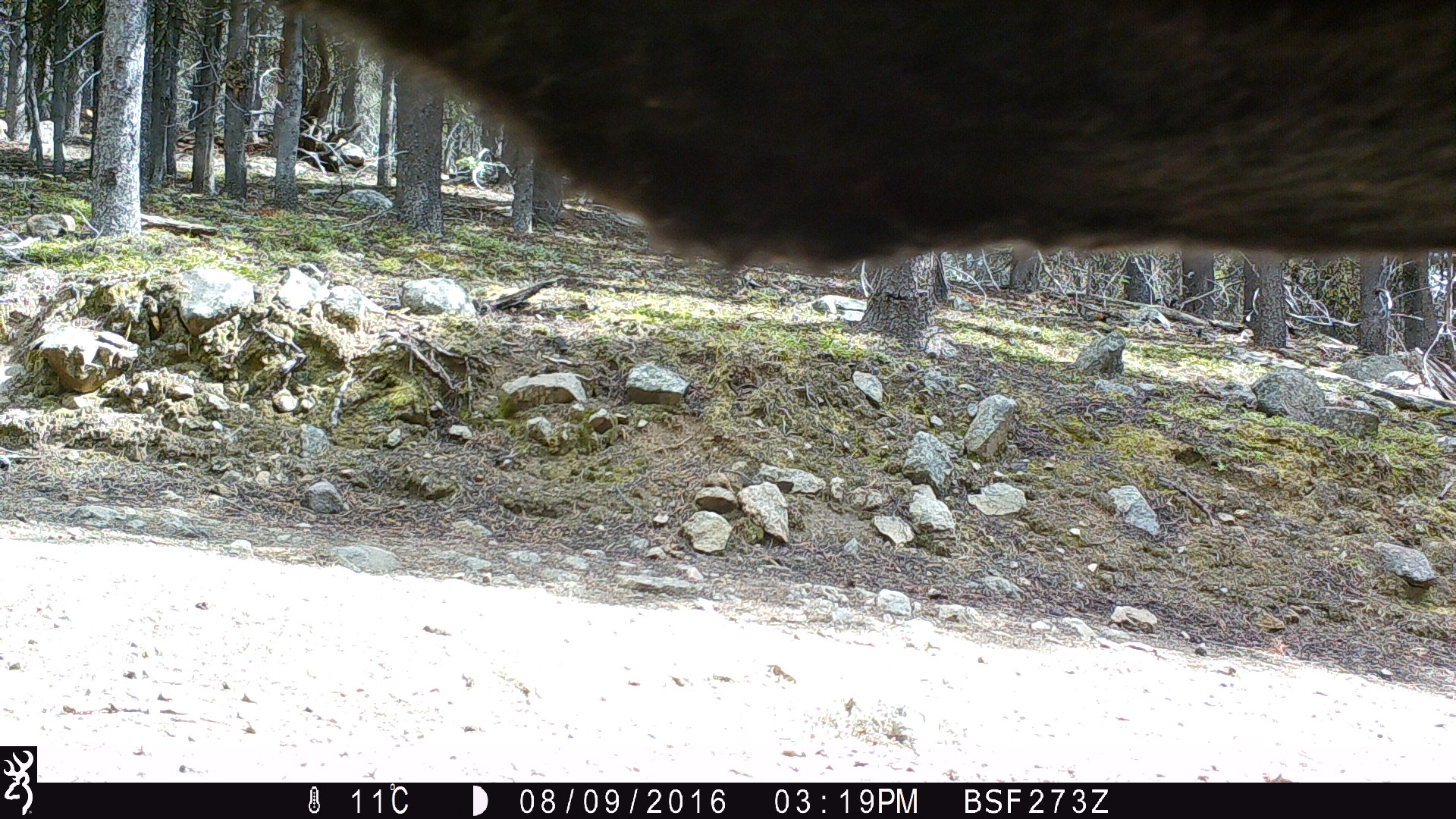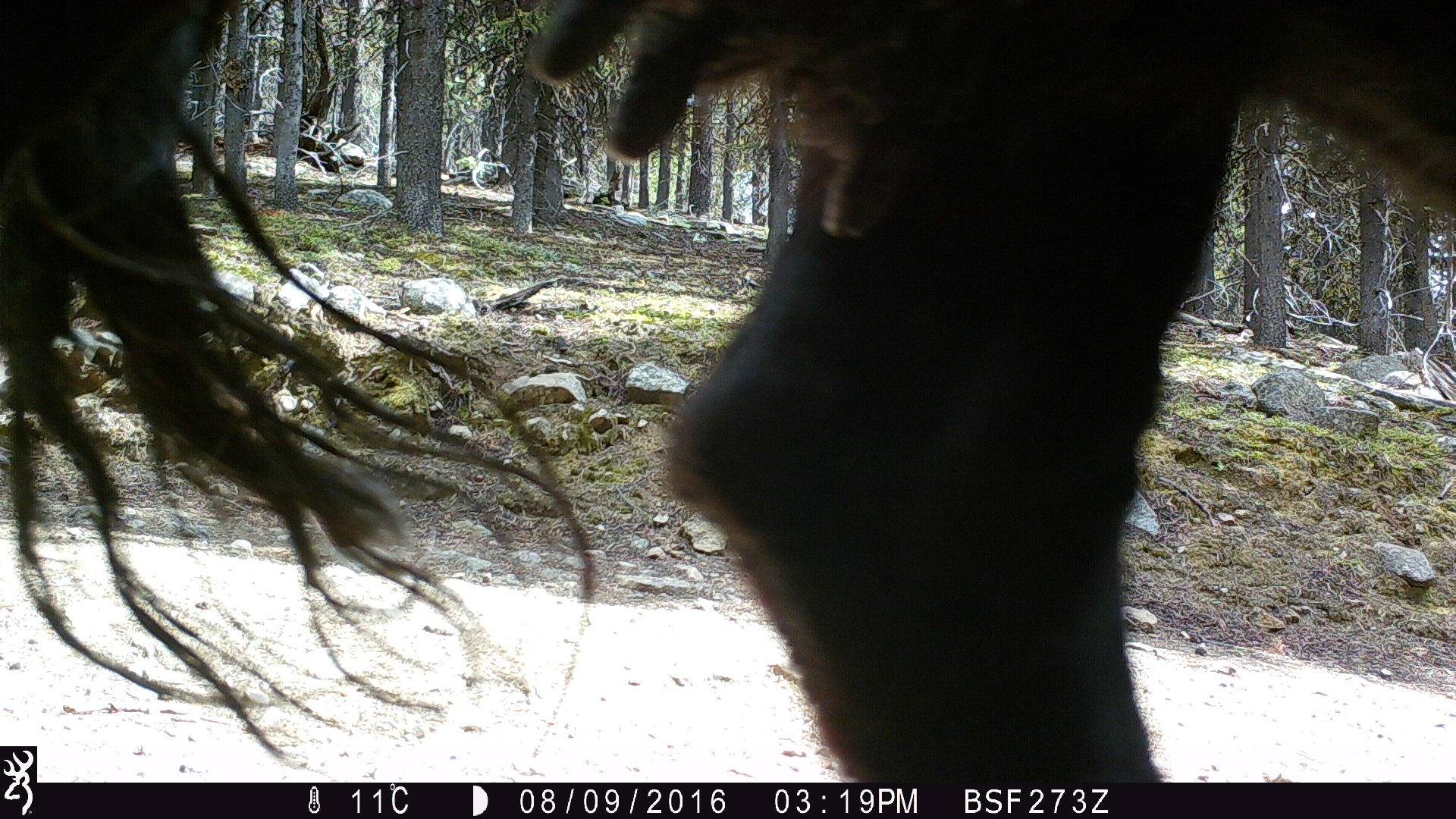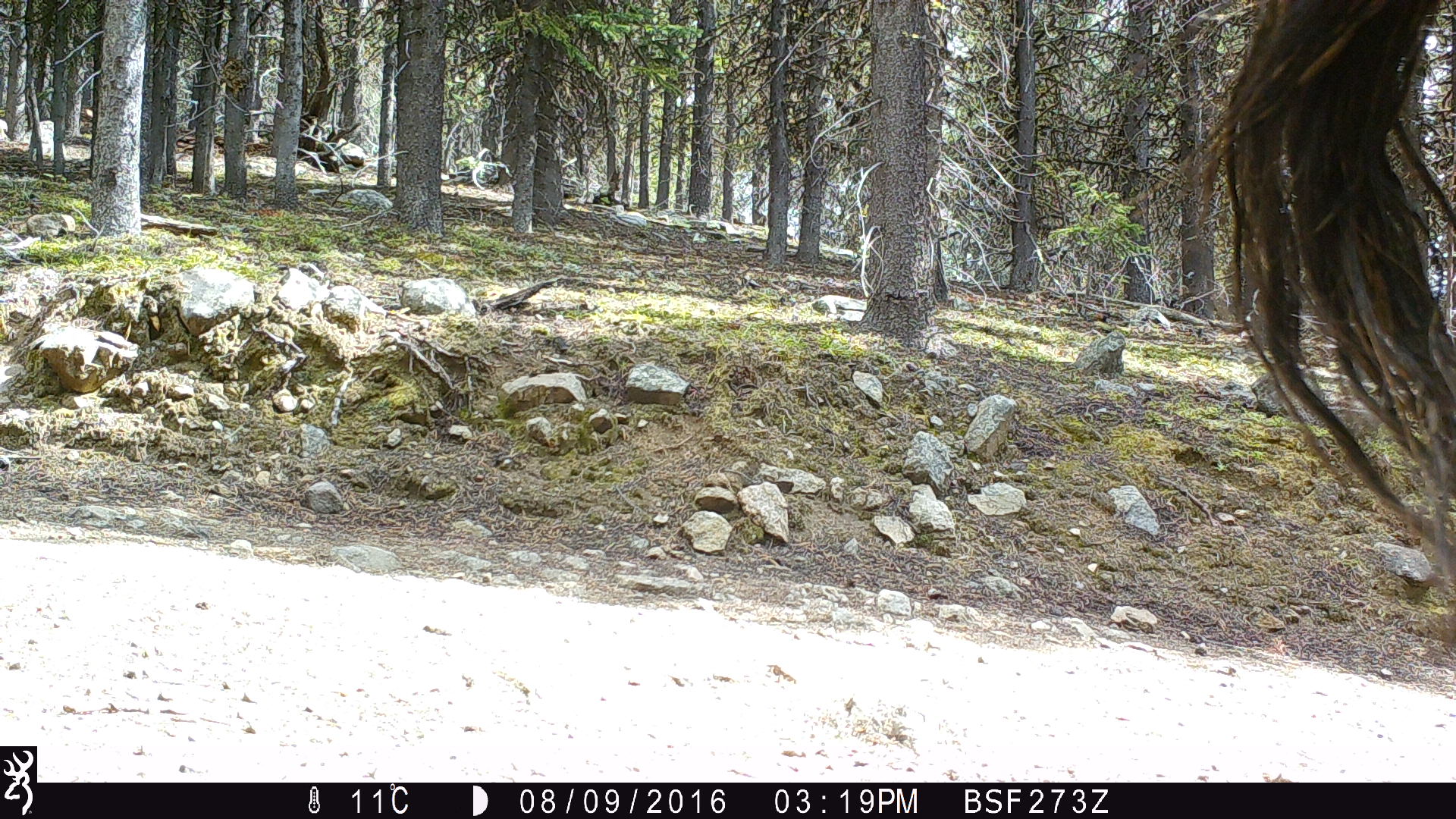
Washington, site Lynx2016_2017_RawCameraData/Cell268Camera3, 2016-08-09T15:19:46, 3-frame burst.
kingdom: Animalia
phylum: Chordata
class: Mammalia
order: Artiodactyla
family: Bovidae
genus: Bos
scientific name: Bos taurus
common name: domestic cattle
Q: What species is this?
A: Domestic cattle (Bos taurus).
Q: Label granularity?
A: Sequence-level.